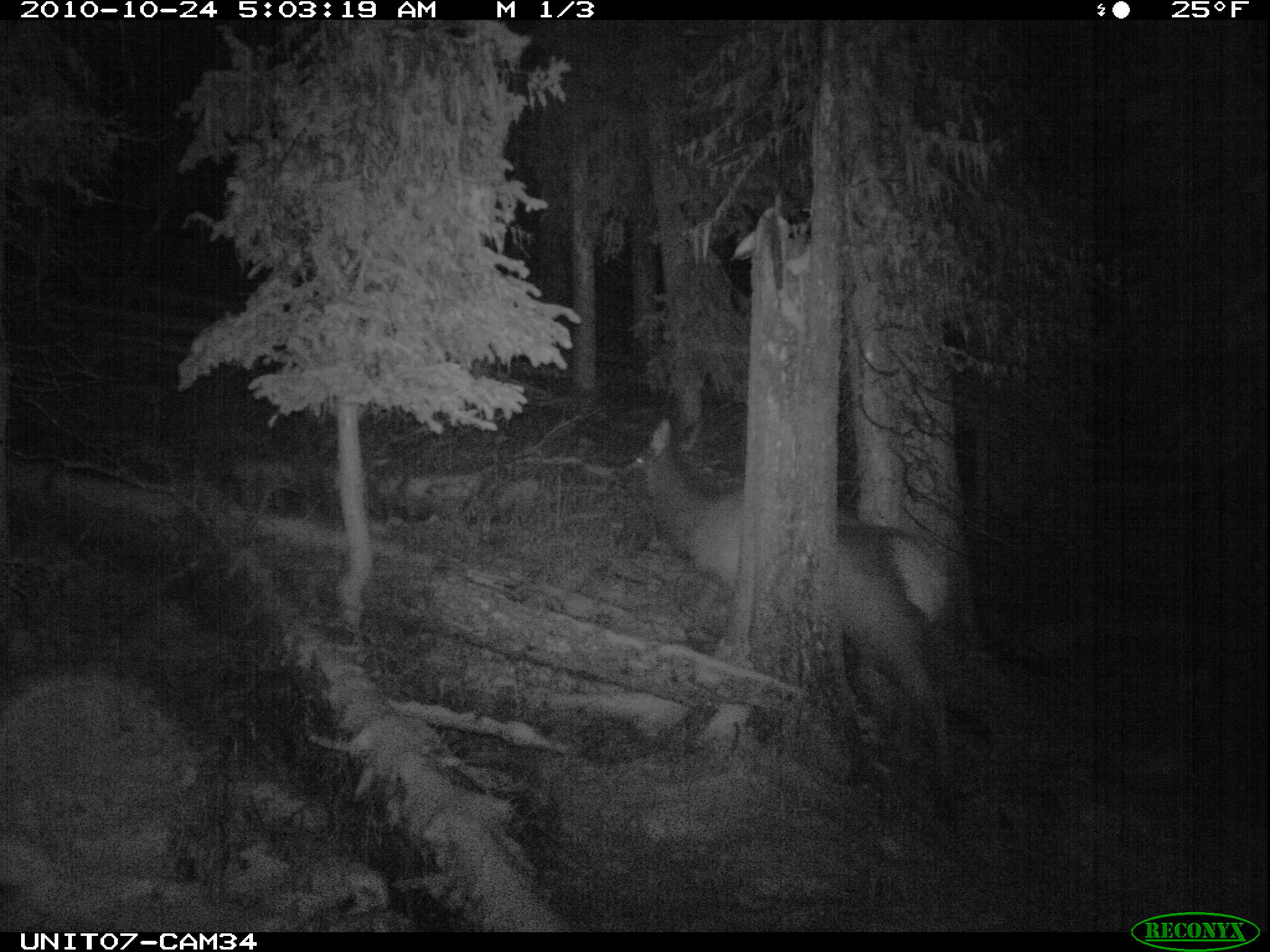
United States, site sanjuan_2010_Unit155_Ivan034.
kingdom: Animalia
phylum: Chordata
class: Mammalia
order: Artiodactyla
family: Cervidae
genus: Cervus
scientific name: Cervus elaphus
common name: red deer